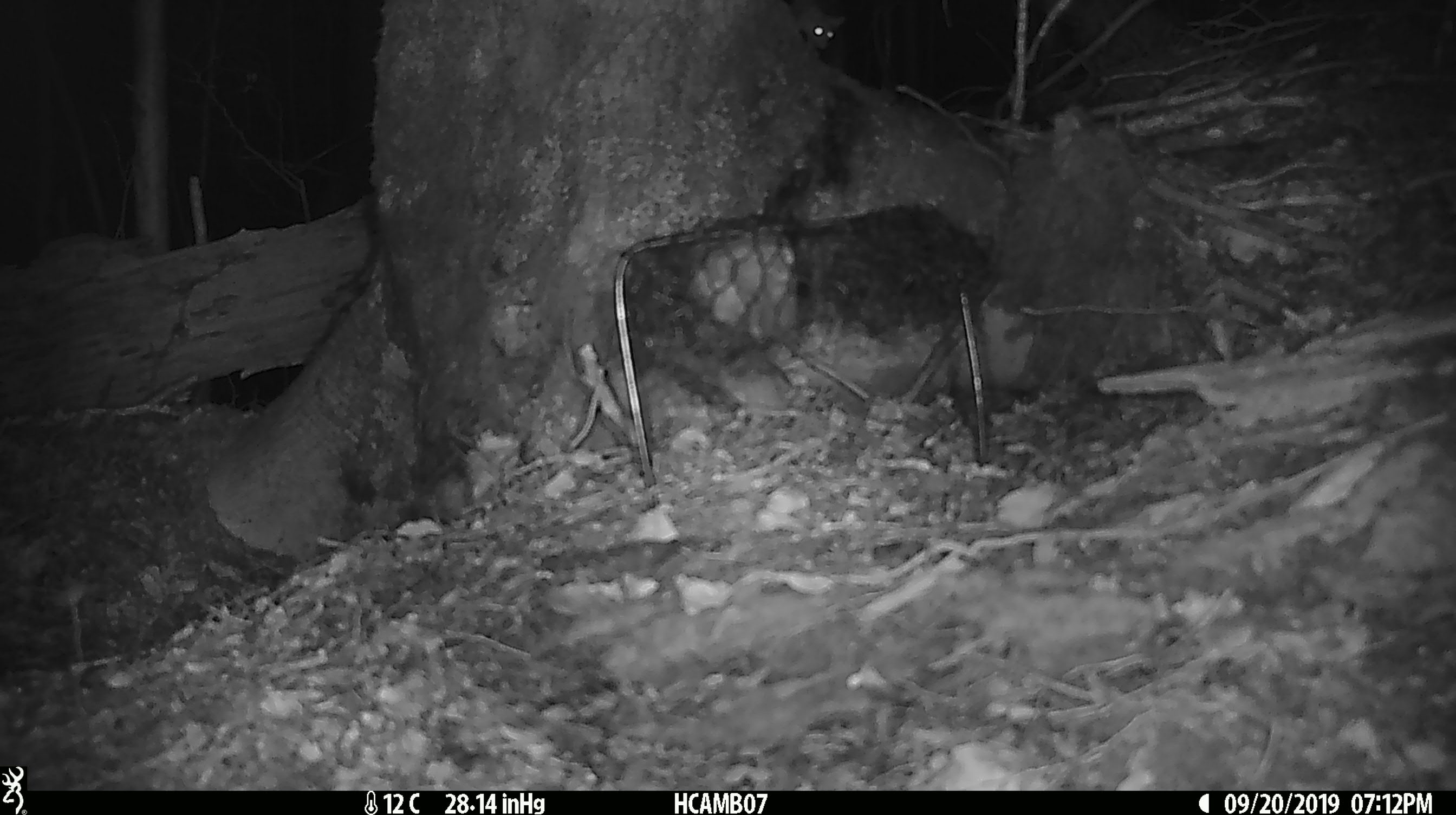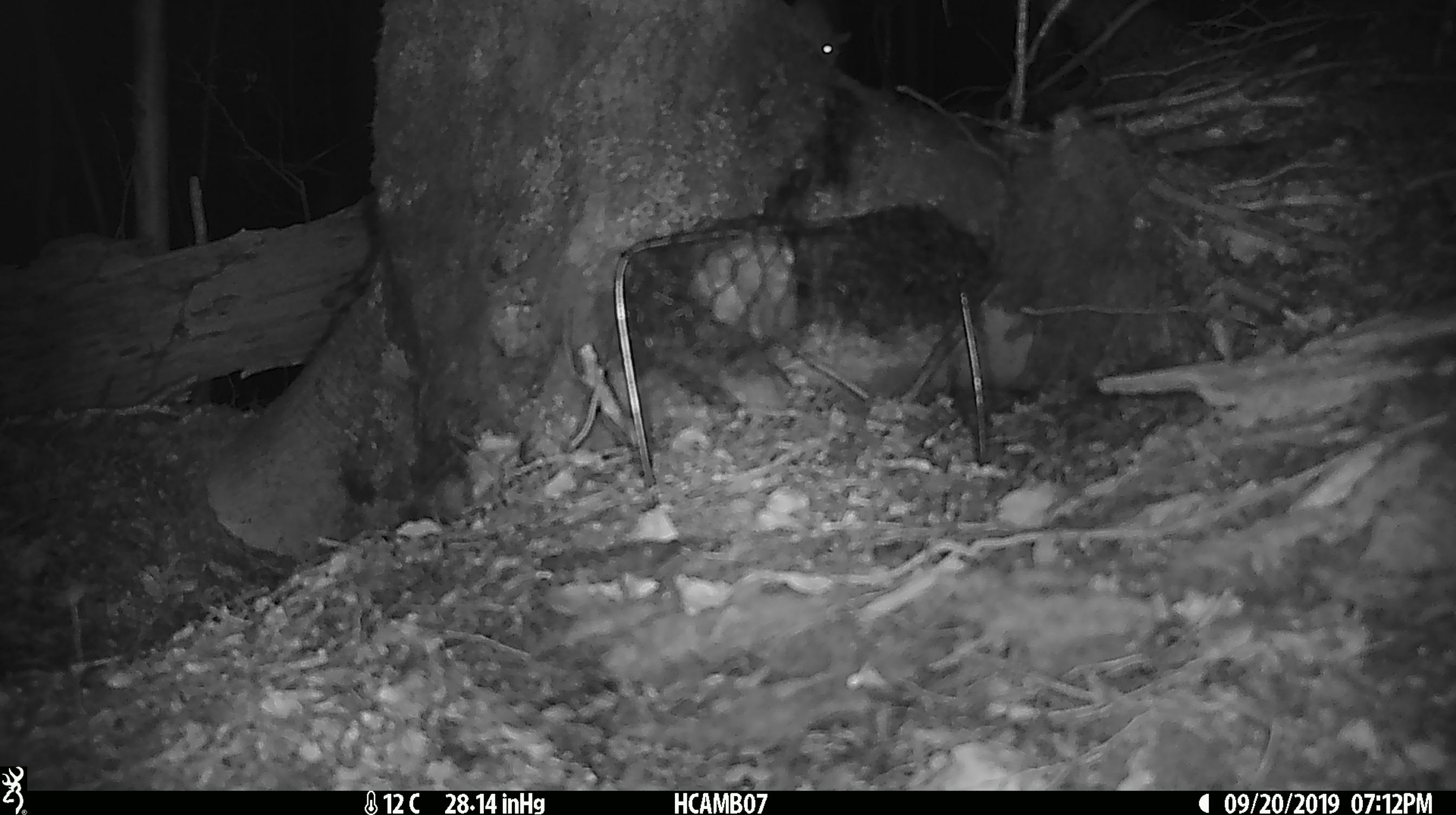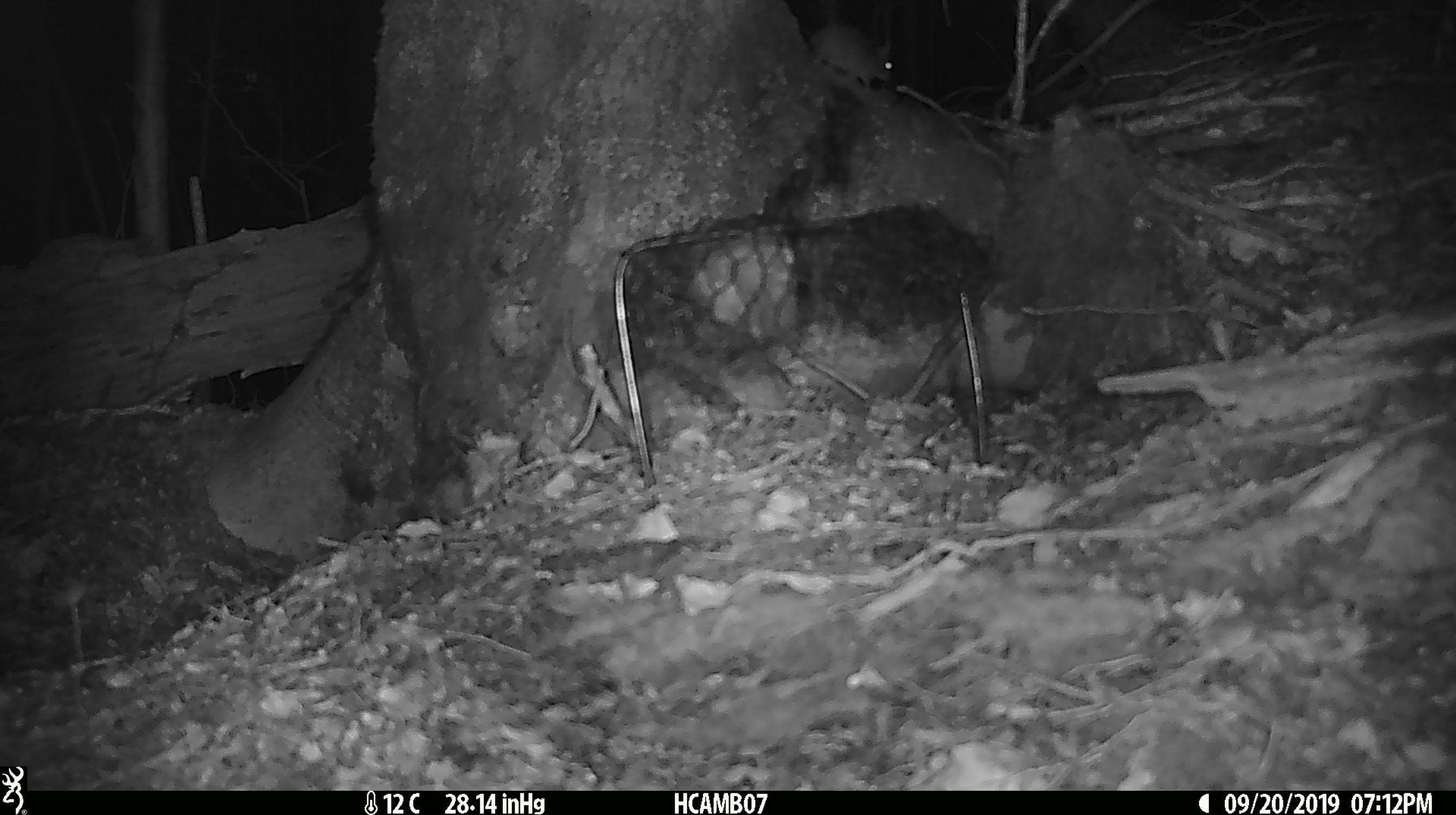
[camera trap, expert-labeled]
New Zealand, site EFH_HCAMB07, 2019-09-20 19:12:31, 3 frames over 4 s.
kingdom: Animalia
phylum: Chordata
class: Mammalia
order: Rodentia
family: Muridae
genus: Mus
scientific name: Mus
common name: mouse